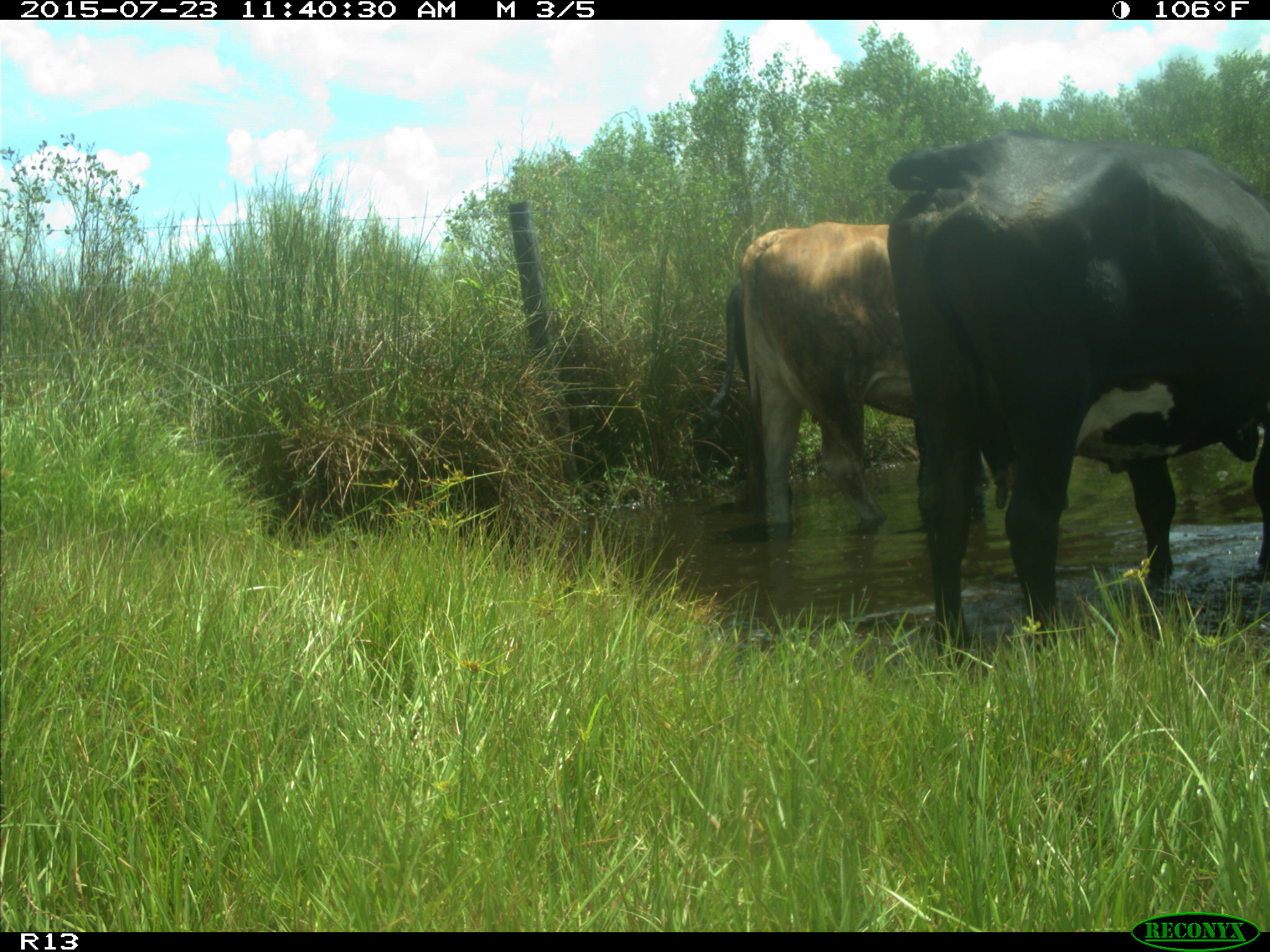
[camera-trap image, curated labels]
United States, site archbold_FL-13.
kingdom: Animalia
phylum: Chordata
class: Mammalia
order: Artiodactyla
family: Bovidae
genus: Bos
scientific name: Bos taurus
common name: domestic cow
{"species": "Bos taurus (domestic cow)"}